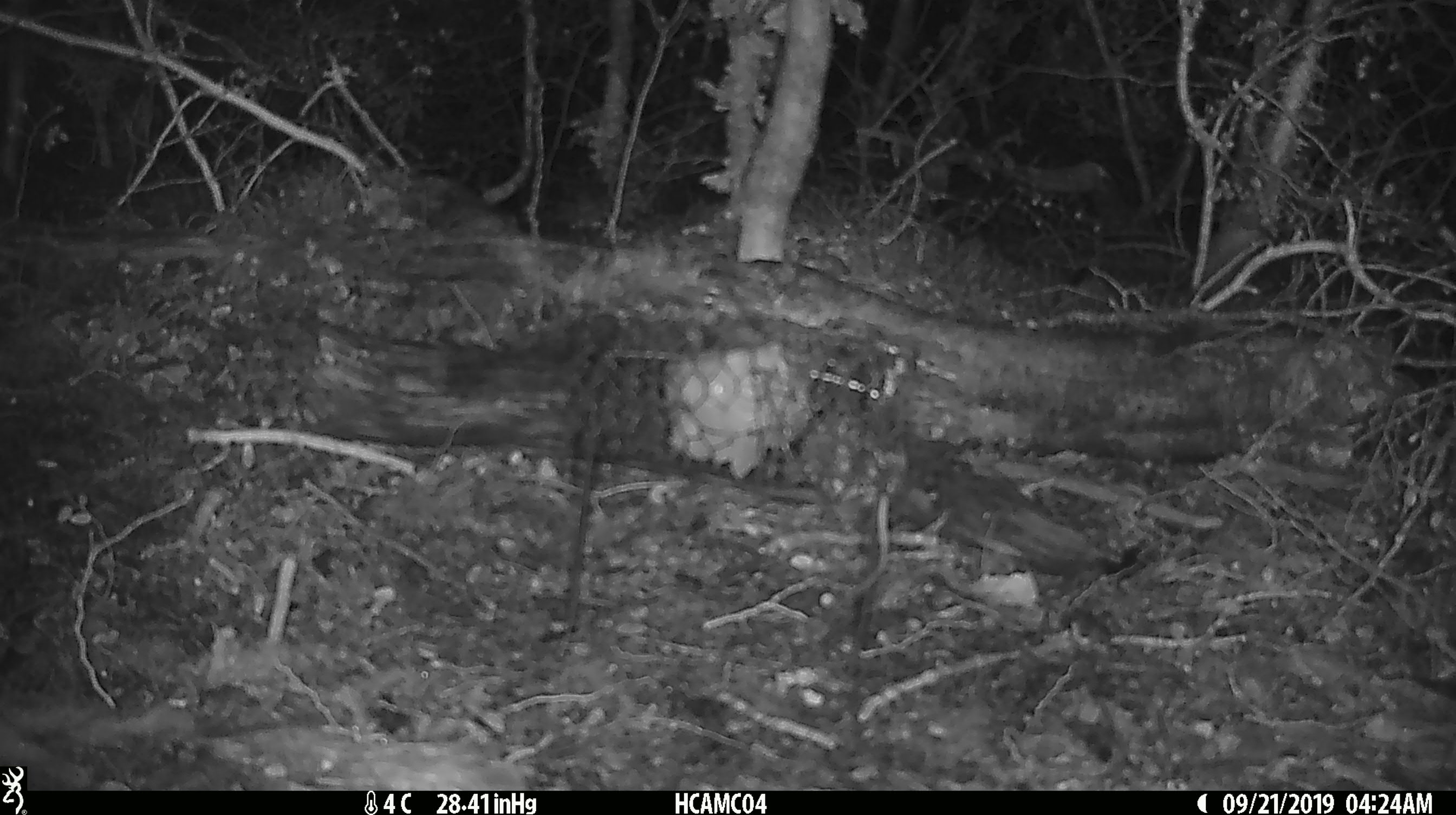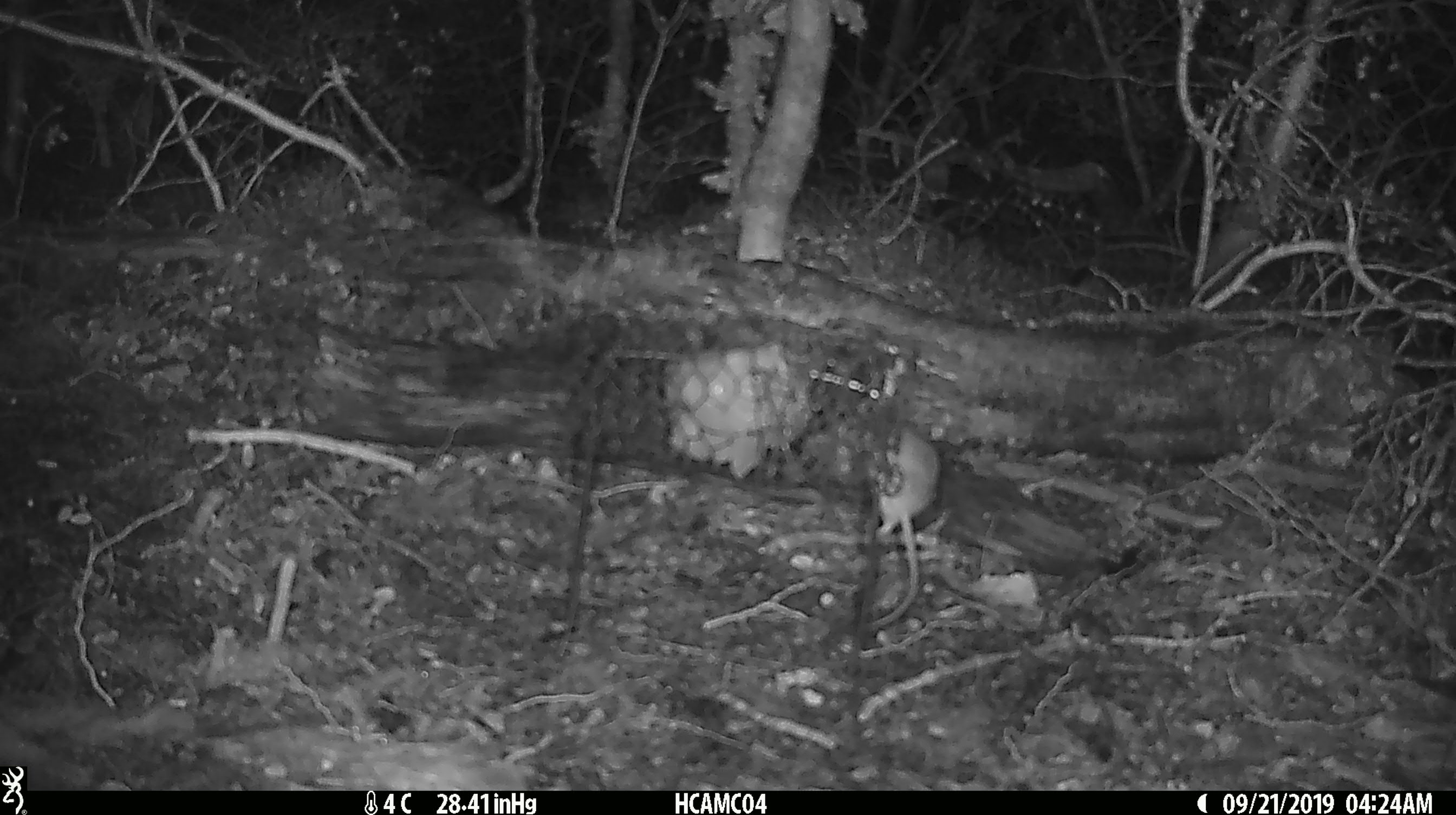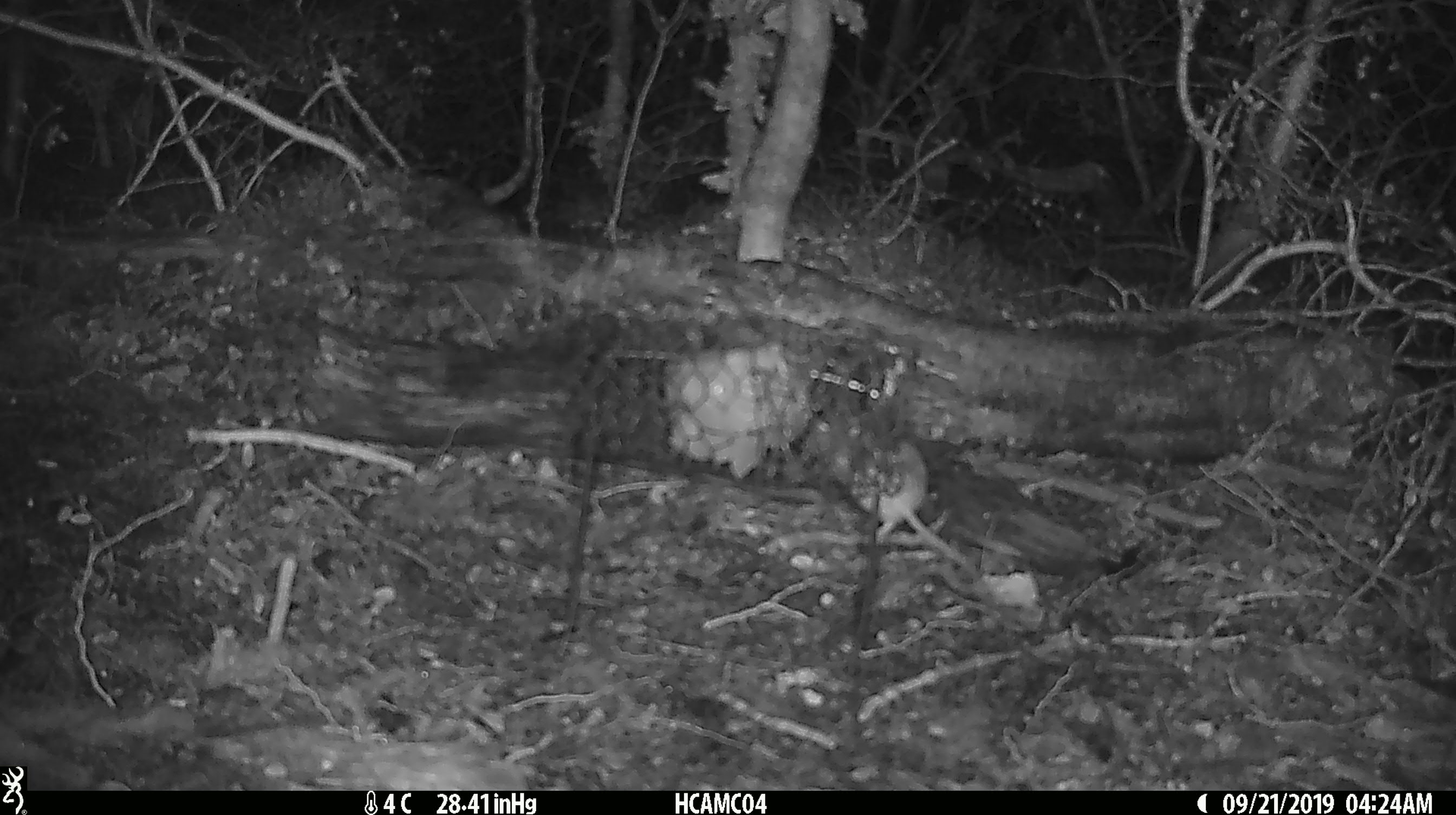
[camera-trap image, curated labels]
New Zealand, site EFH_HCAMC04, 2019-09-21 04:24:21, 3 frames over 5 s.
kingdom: Animalia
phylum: Chordata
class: Mammalia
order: Rodentia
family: Muridae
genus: Mus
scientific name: Mus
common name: mouse